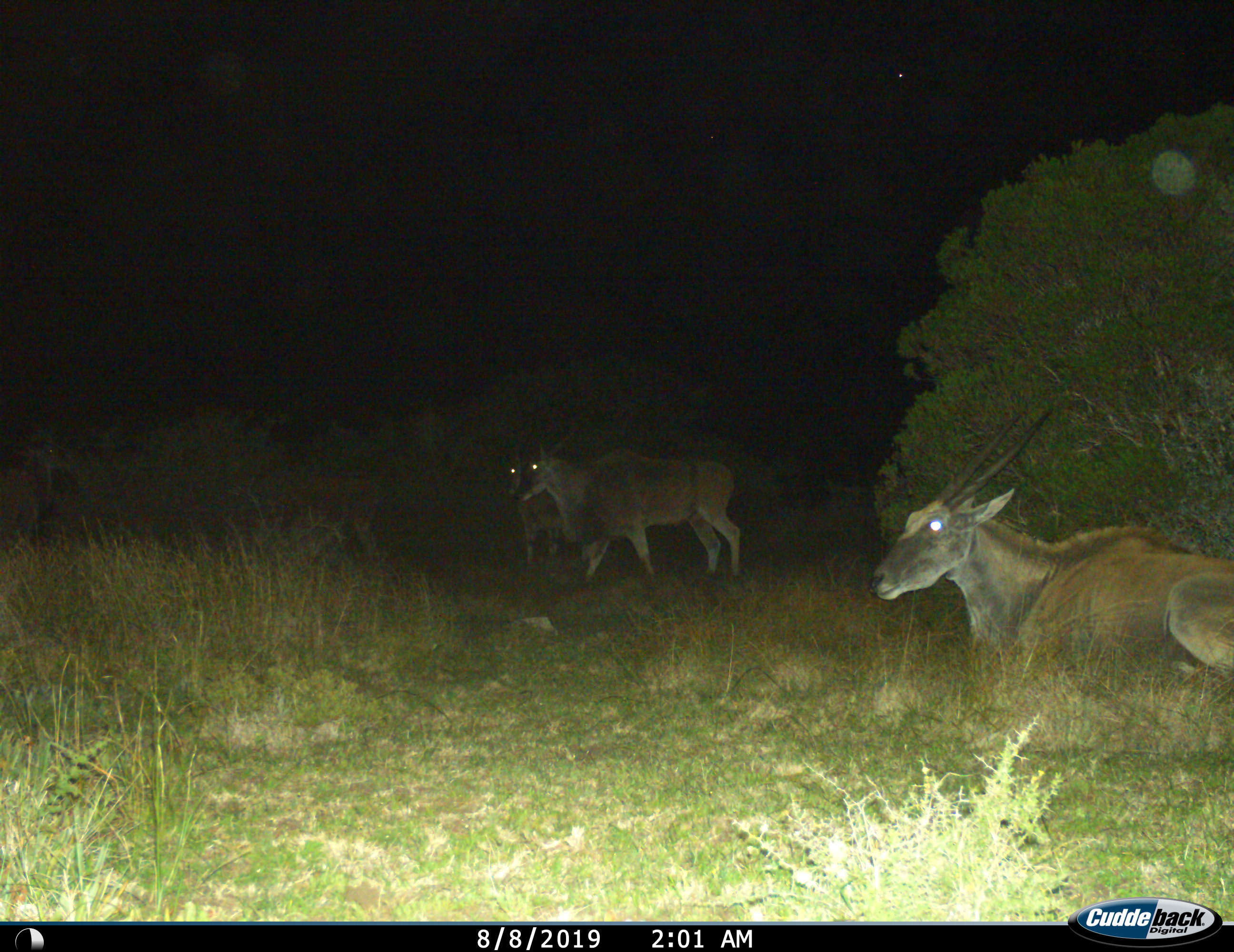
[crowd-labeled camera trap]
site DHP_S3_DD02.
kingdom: Animalia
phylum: Chordata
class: Mammalia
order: Artiodactyla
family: Bovidae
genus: Tragelaphus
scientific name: Tragelaphus oryx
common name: eland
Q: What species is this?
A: Eland (Tragelaphus oryx).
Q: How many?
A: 3.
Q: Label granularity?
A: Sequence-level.